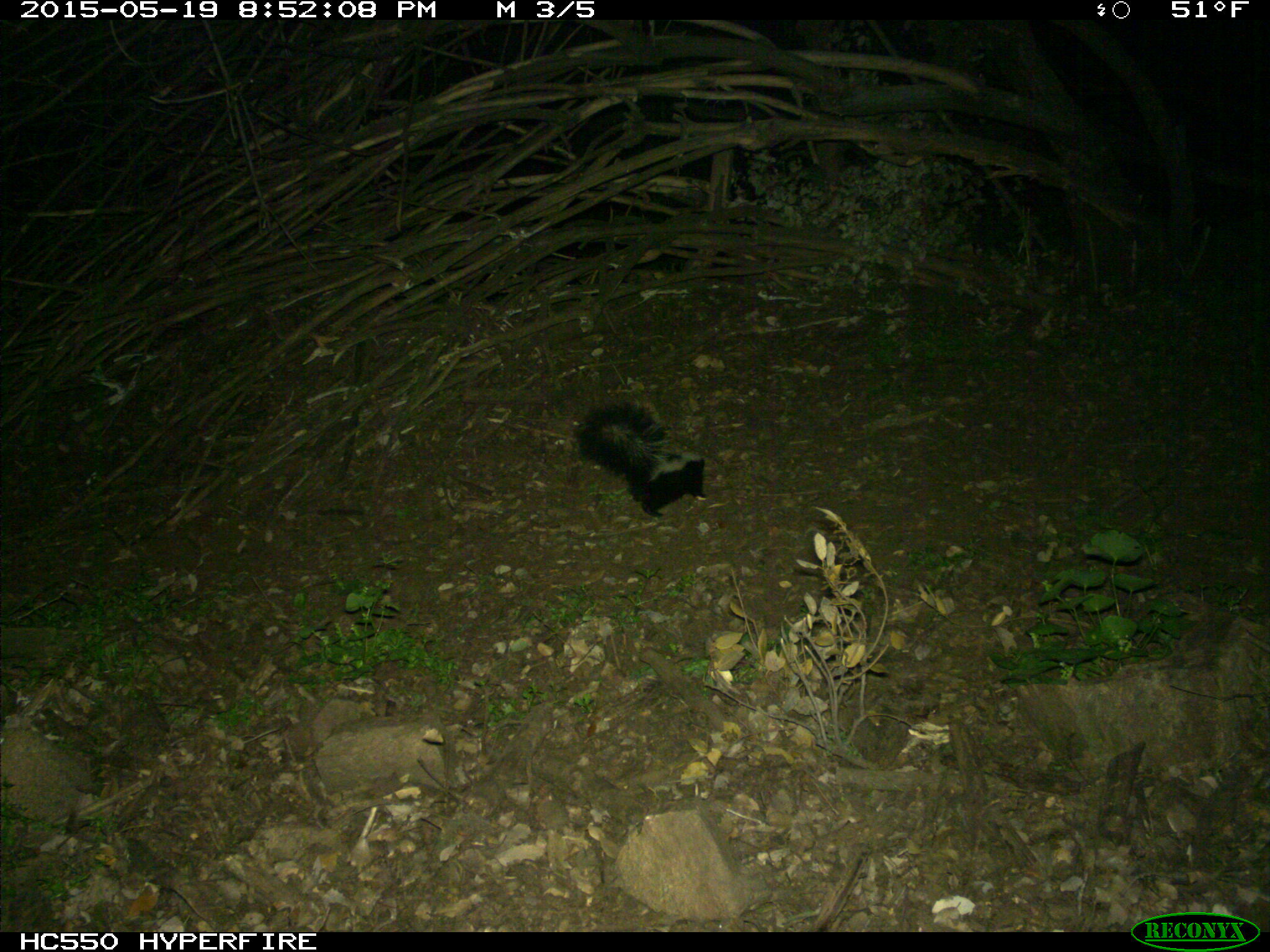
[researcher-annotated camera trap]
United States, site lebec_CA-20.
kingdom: Animalia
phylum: Chordata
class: Mammalia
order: Carnivora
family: Mephitidae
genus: Mephitis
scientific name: Mephitis mephitis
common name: striped skunk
Mephitis mephitis (striped skunk).